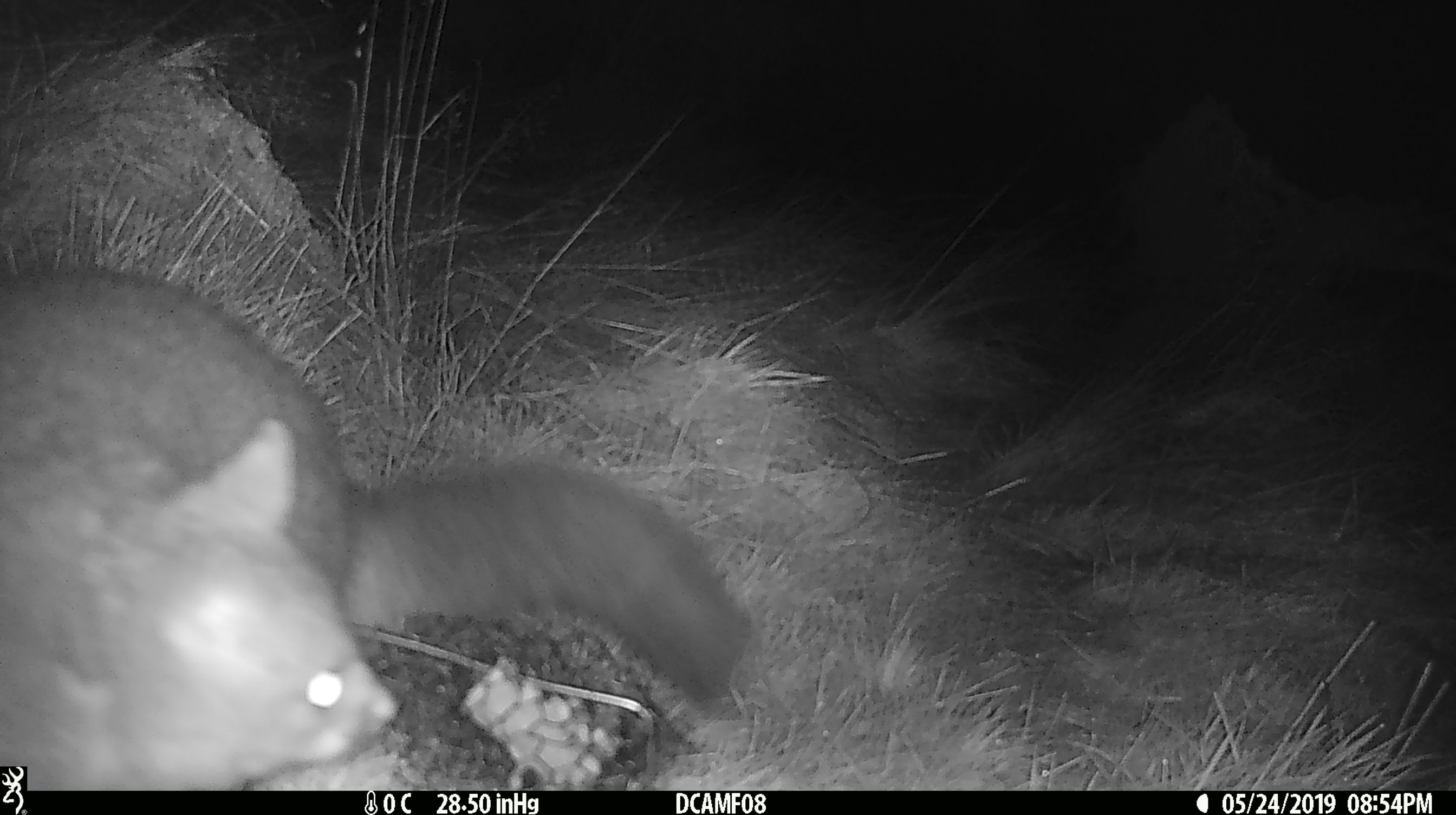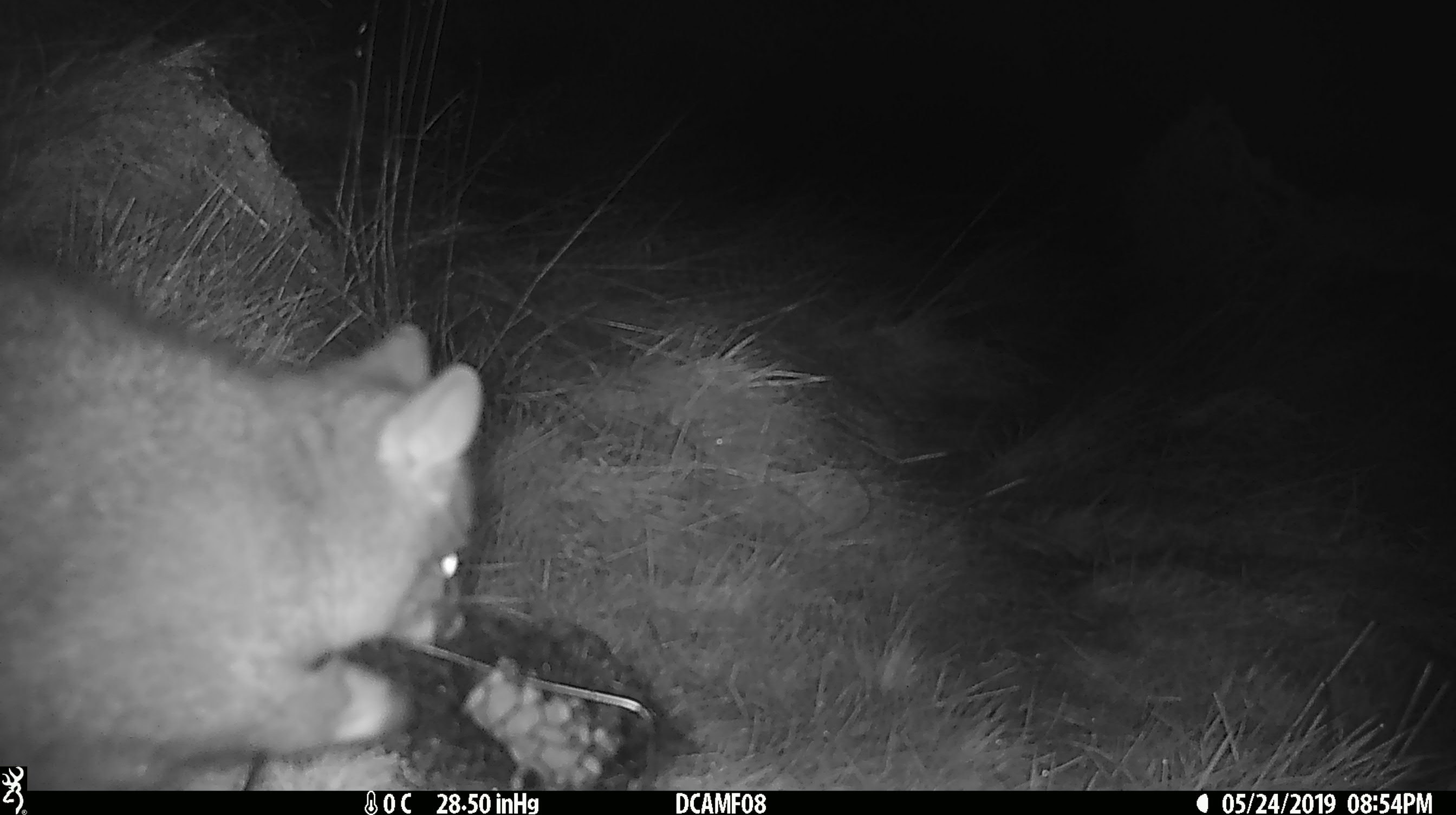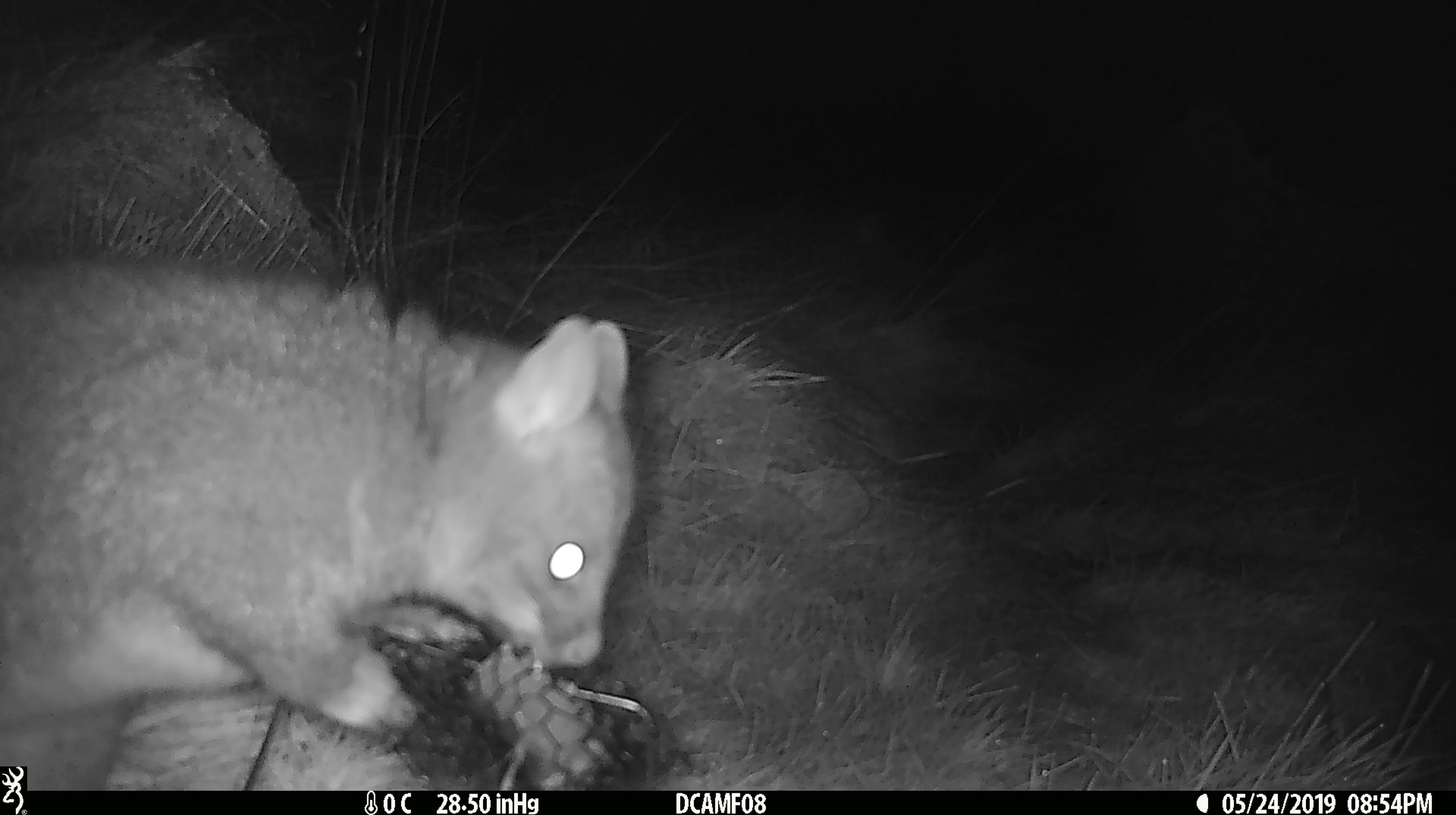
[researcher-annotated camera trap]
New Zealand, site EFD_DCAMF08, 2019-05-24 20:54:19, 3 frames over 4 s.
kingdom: Animalia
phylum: Chordata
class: Mammalia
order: Diprotodontia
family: Phalangeridae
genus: Trichosurus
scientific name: Trichosurus vulpecula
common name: common brushtail possum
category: possum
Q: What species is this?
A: Possum (common brushtail possum) (Trichosurus vulpecula).